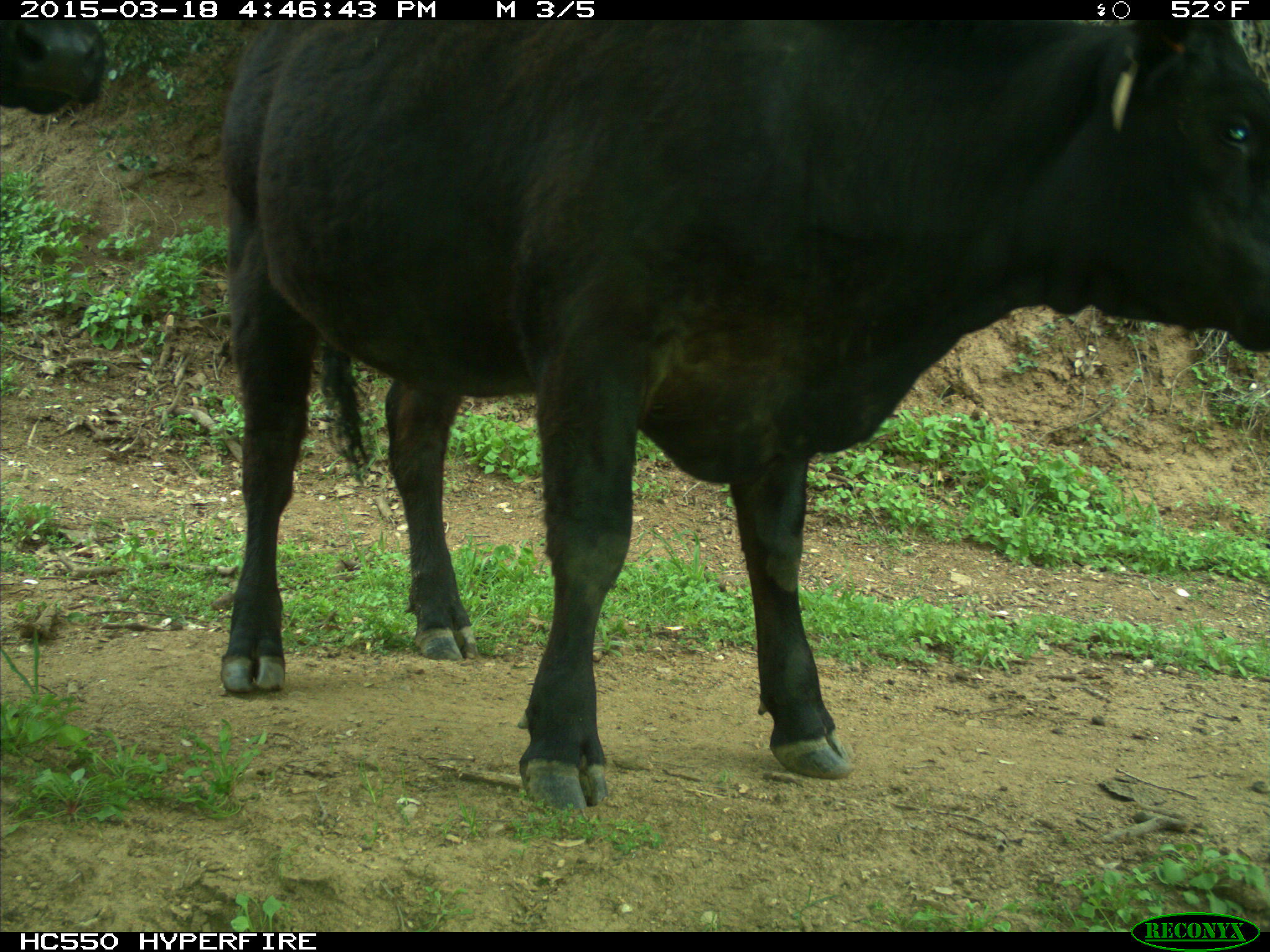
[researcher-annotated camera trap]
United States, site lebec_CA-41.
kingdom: Animalia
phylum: Chordata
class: Mammalia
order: Artiodactyla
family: Bovidae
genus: Bos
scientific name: Bos taurus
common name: domestic cow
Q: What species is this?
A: Bos taurus (domestic cow).